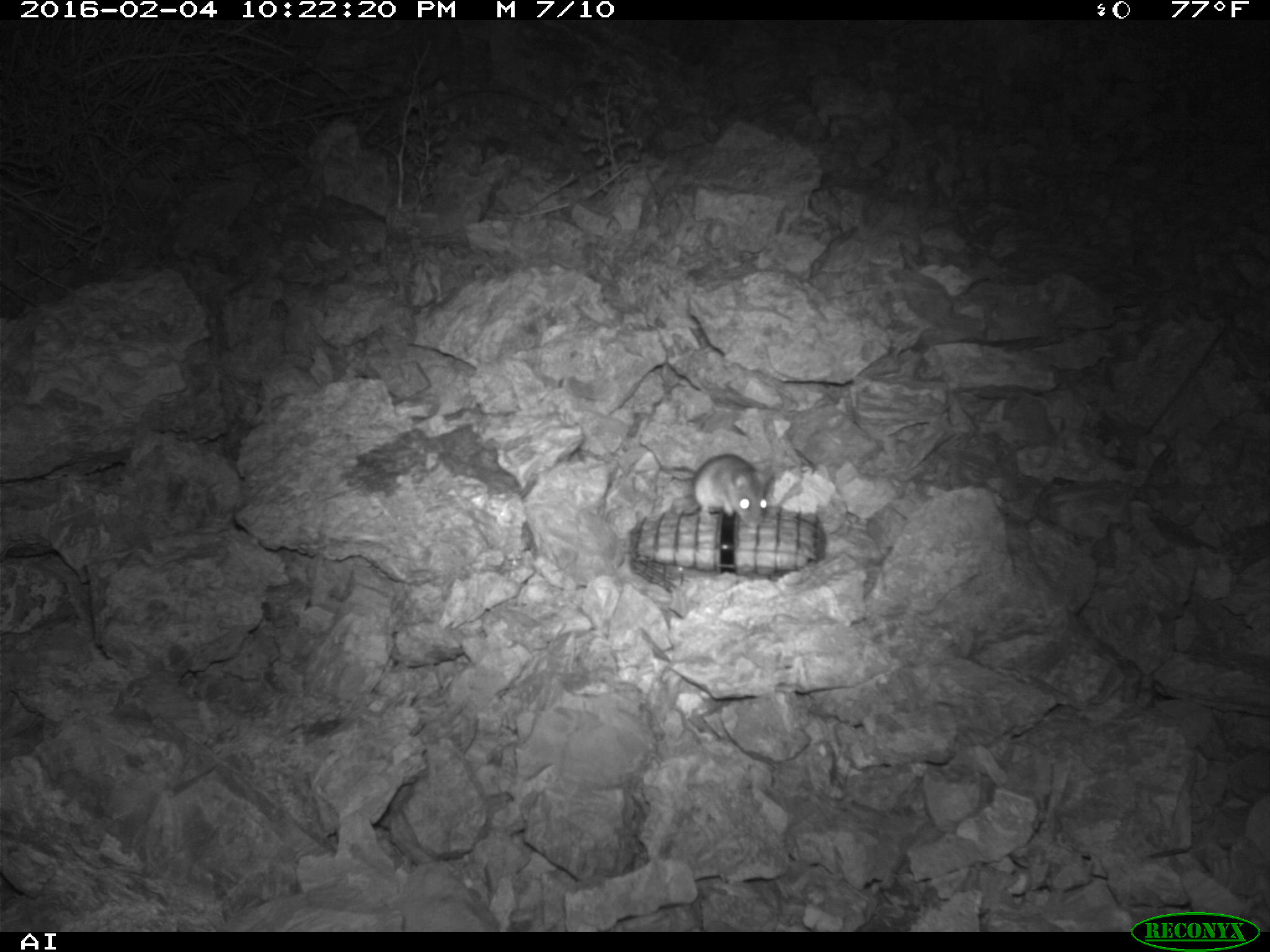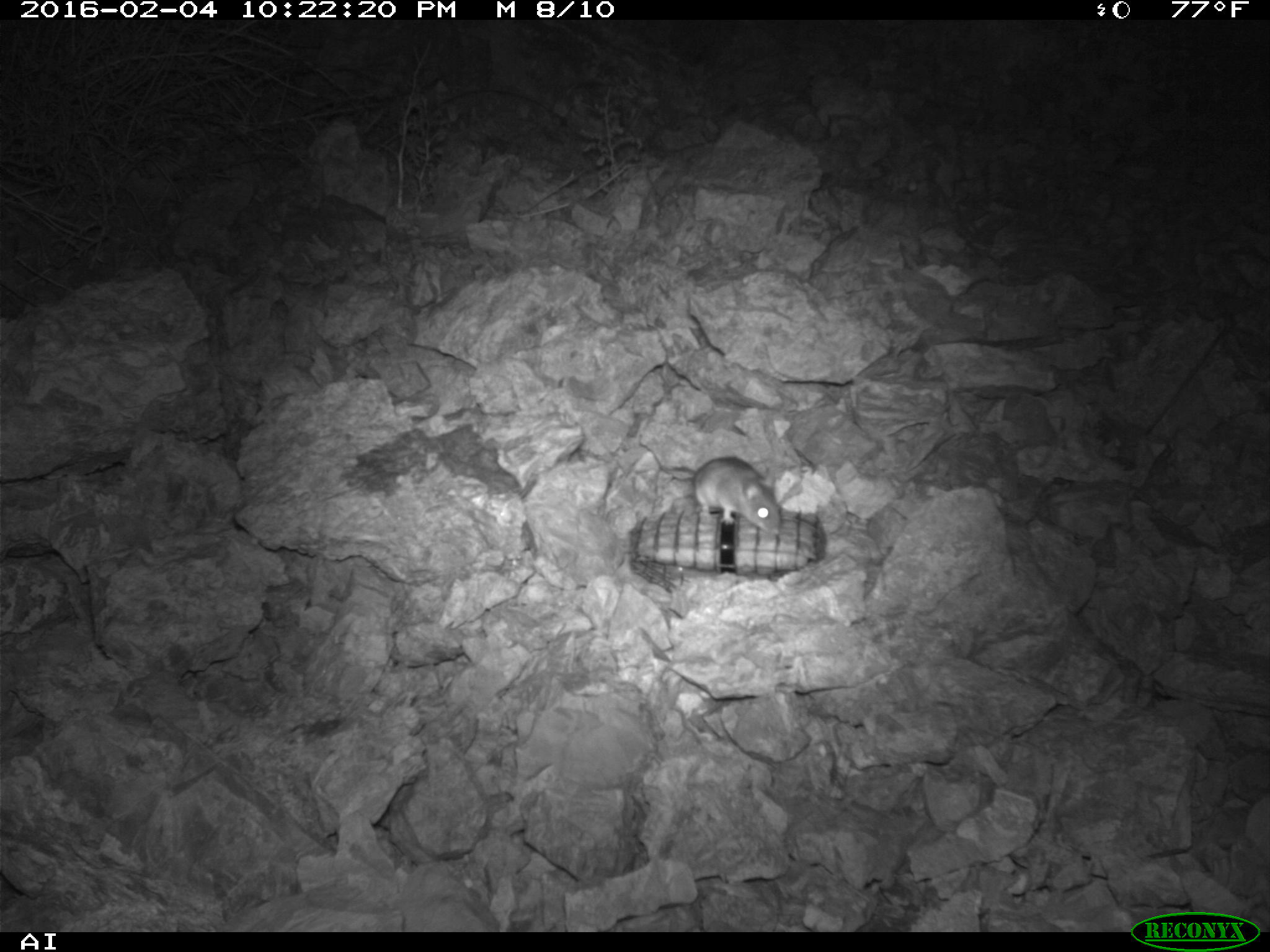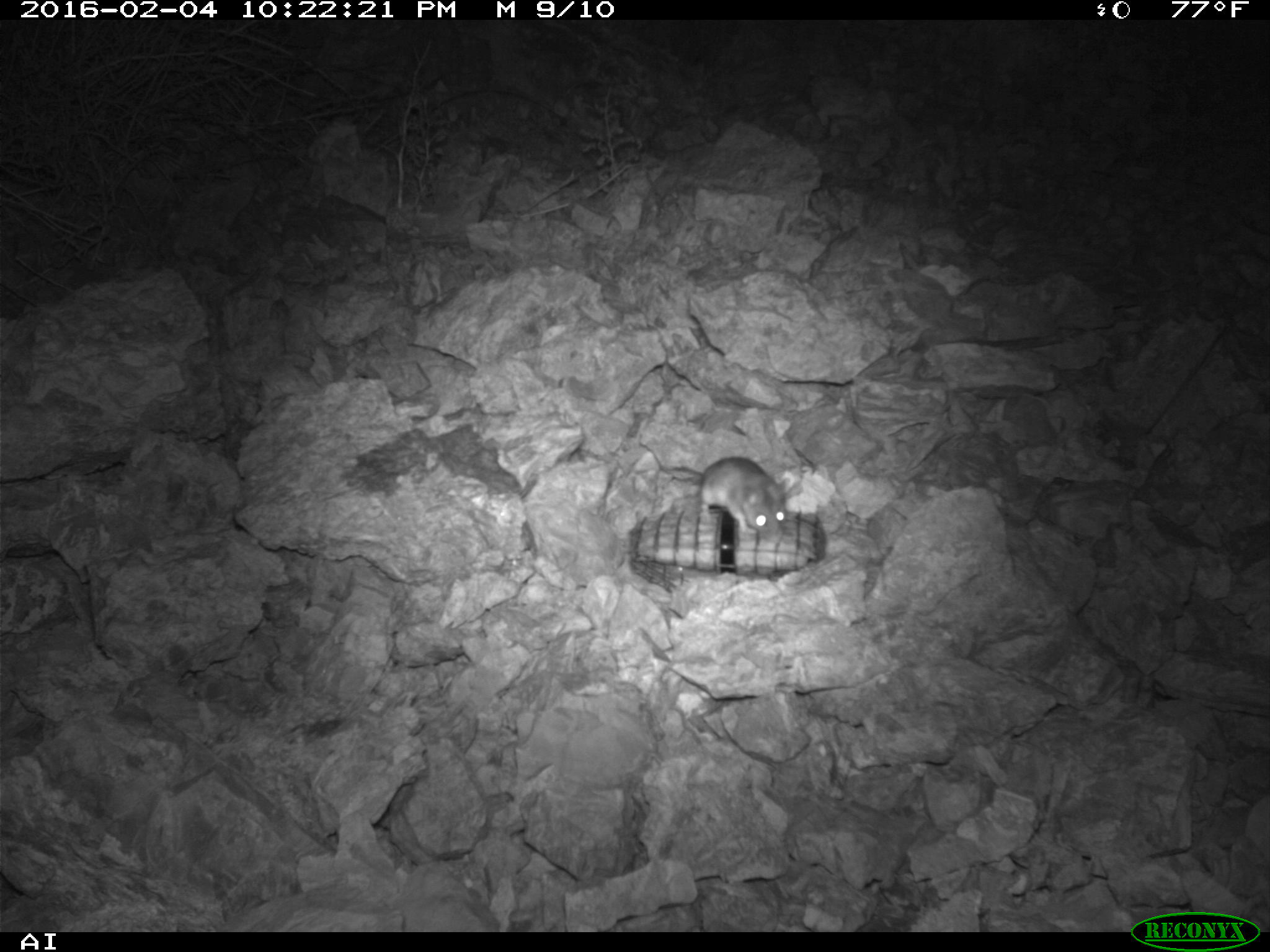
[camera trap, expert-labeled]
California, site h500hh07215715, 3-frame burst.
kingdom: Animalia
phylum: Chordata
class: Mammalia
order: Rodentia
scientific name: Rodentia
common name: rodent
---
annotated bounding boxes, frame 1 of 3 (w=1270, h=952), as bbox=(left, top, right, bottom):
rodent: bbox=(691, 452, 773, 528)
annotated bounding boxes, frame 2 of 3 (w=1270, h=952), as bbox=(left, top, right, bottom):
rodent: bbox=(631, 435, 784, 536)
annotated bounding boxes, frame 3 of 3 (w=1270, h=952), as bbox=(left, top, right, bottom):
rodent: bbox=(669, 456, 788, 544)